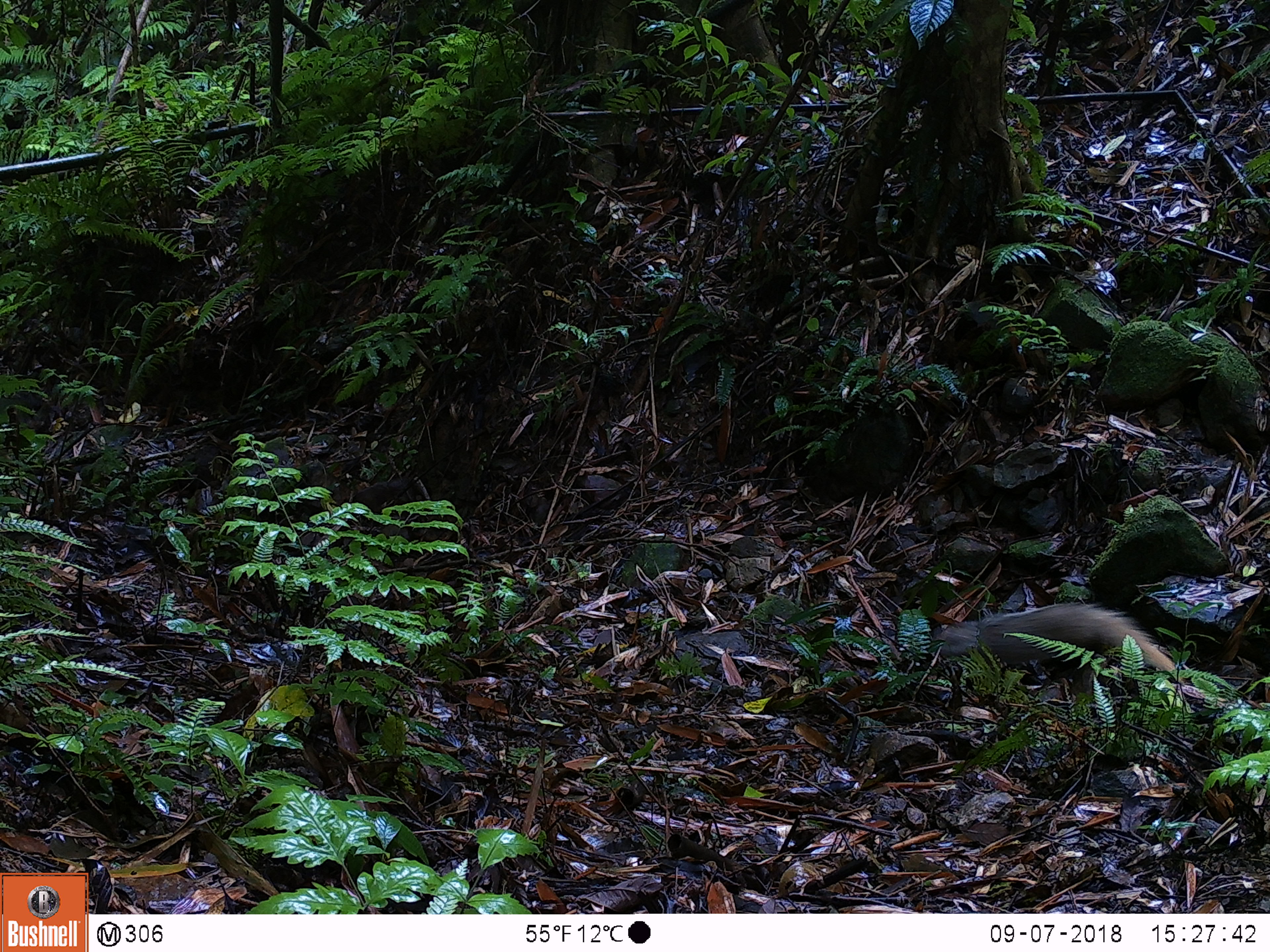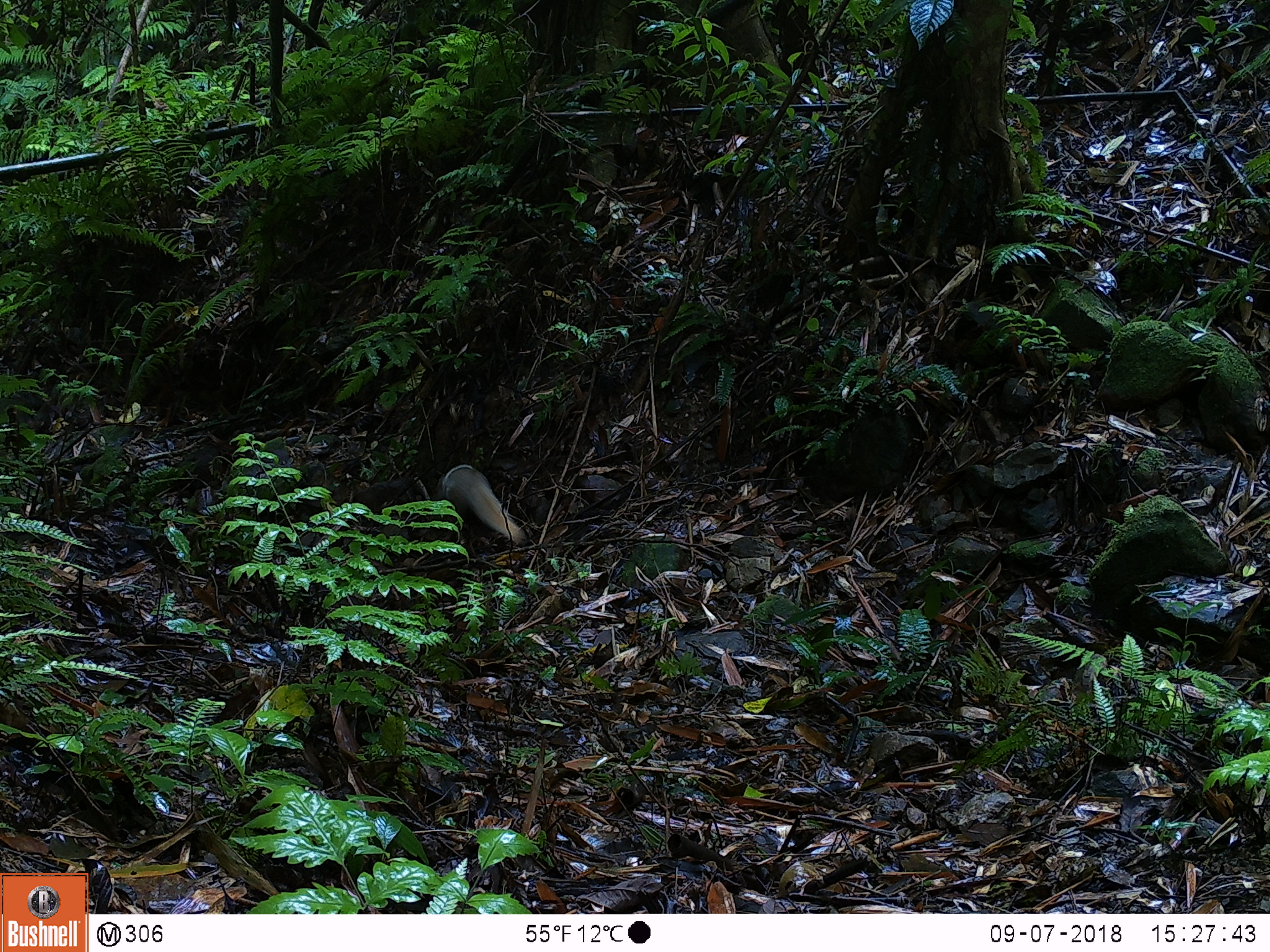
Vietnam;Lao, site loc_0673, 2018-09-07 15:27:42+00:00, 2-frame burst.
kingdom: Animalia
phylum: Chordata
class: Mammalia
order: Carnivora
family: Herpestidae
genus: Urva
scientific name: Urva urva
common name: crab-eating mongoose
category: crab eating mongoose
Crab eating mongoose (crab-eating mongoose) (Urva urva). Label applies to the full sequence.